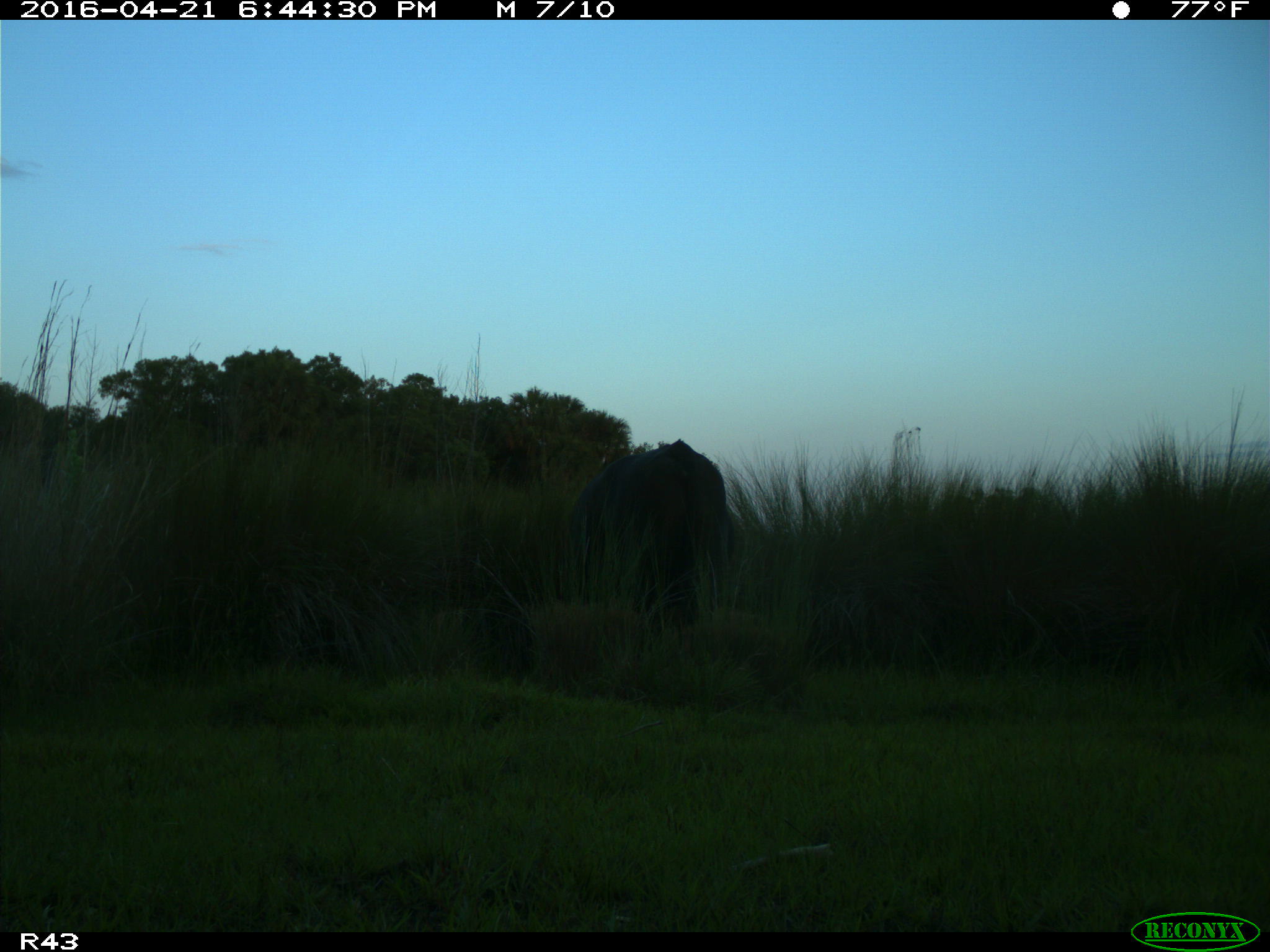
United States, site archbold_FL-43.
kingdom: Animalia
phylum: Chordata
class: Mammalia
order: Artiodactyla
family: Bovidae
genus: Bos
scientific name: Bos taurus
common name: domestic cow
Bos taurus (domestic cow).